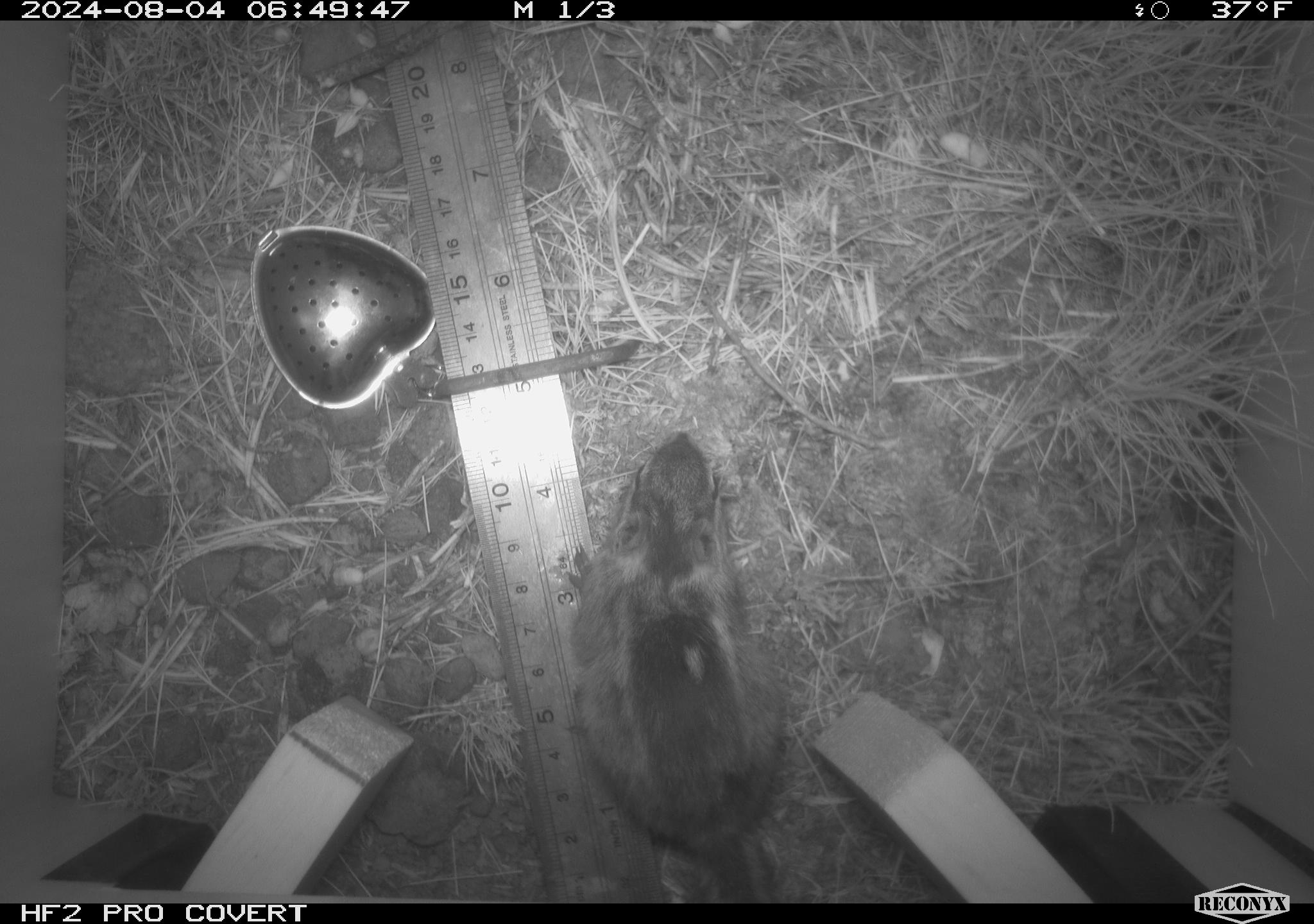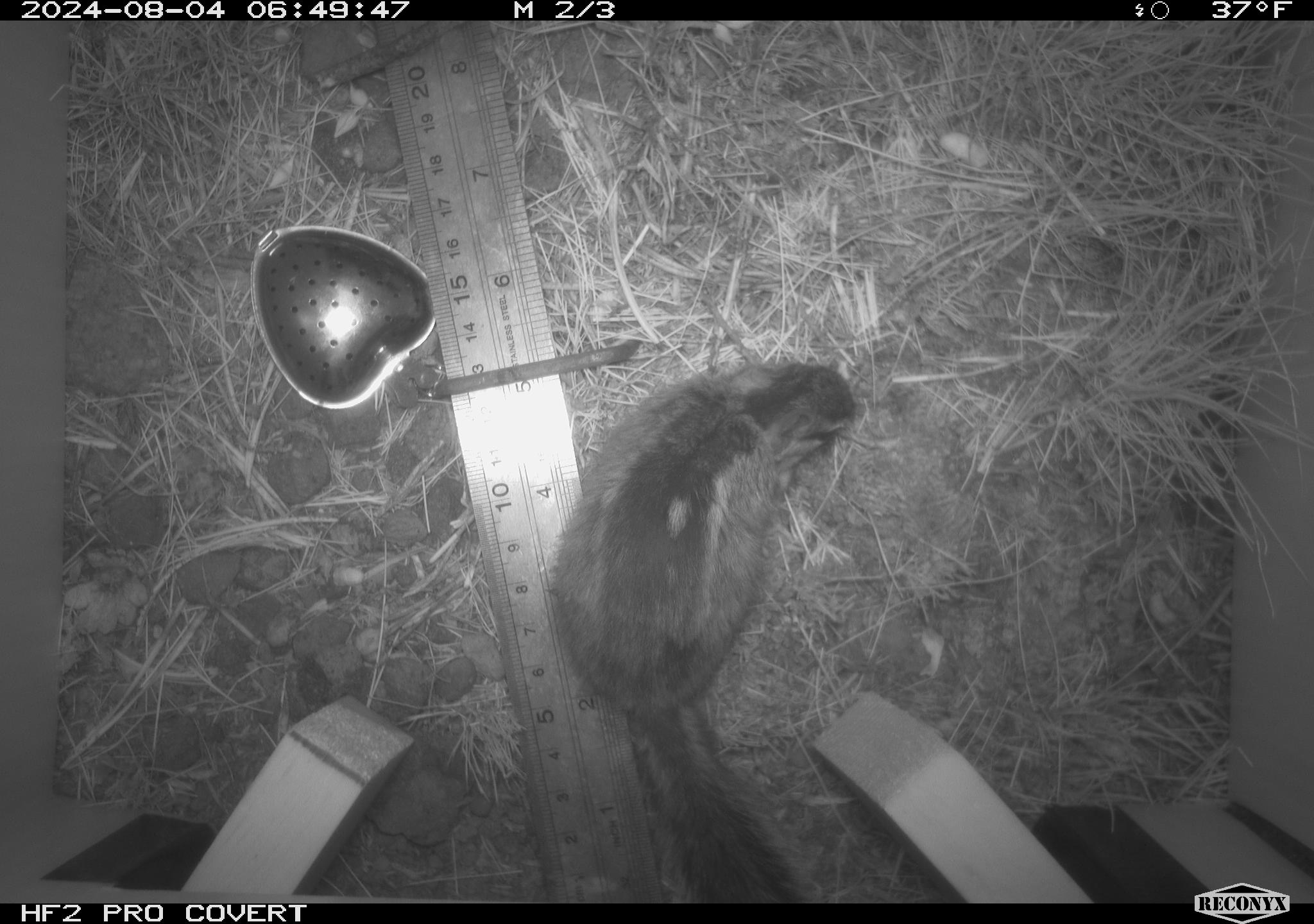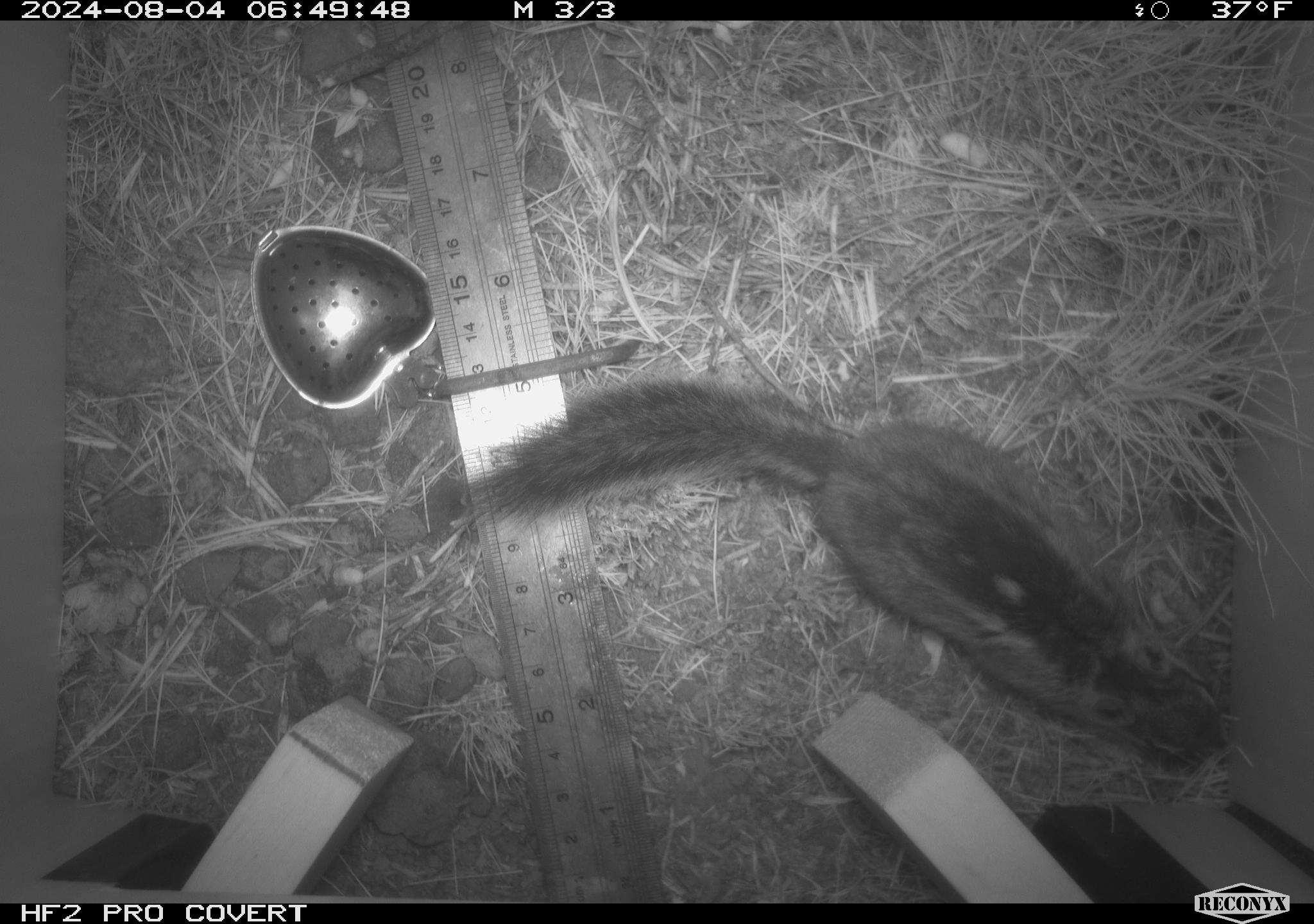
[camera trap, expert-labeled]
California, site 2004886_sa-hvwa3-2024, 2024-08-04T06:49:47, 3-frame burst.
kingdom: Animalia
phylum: Chordata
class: Mammalia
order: Rodentia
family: Sciuridae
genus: Neotamias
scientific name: Neotamias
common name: western chipmunks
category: neotamias species